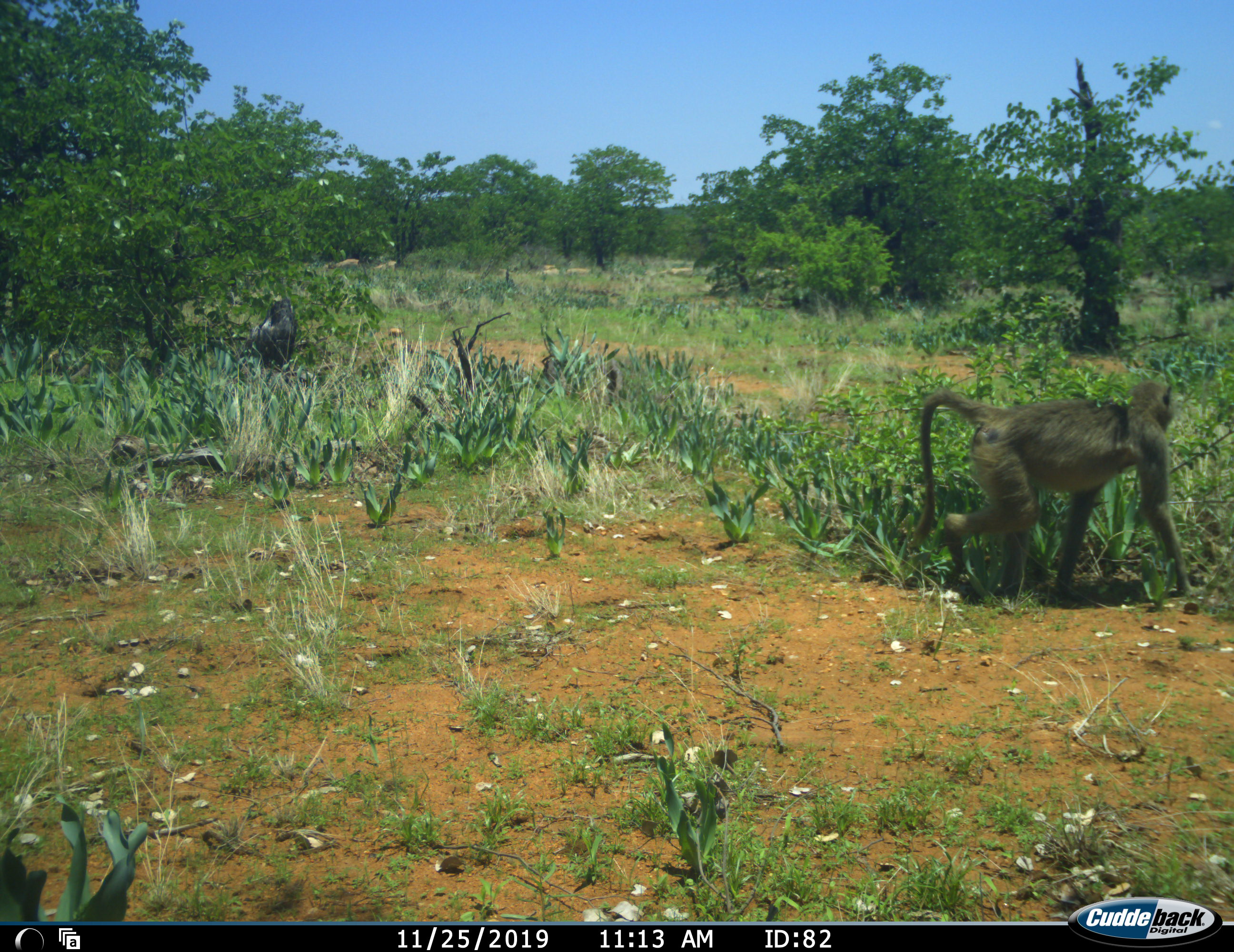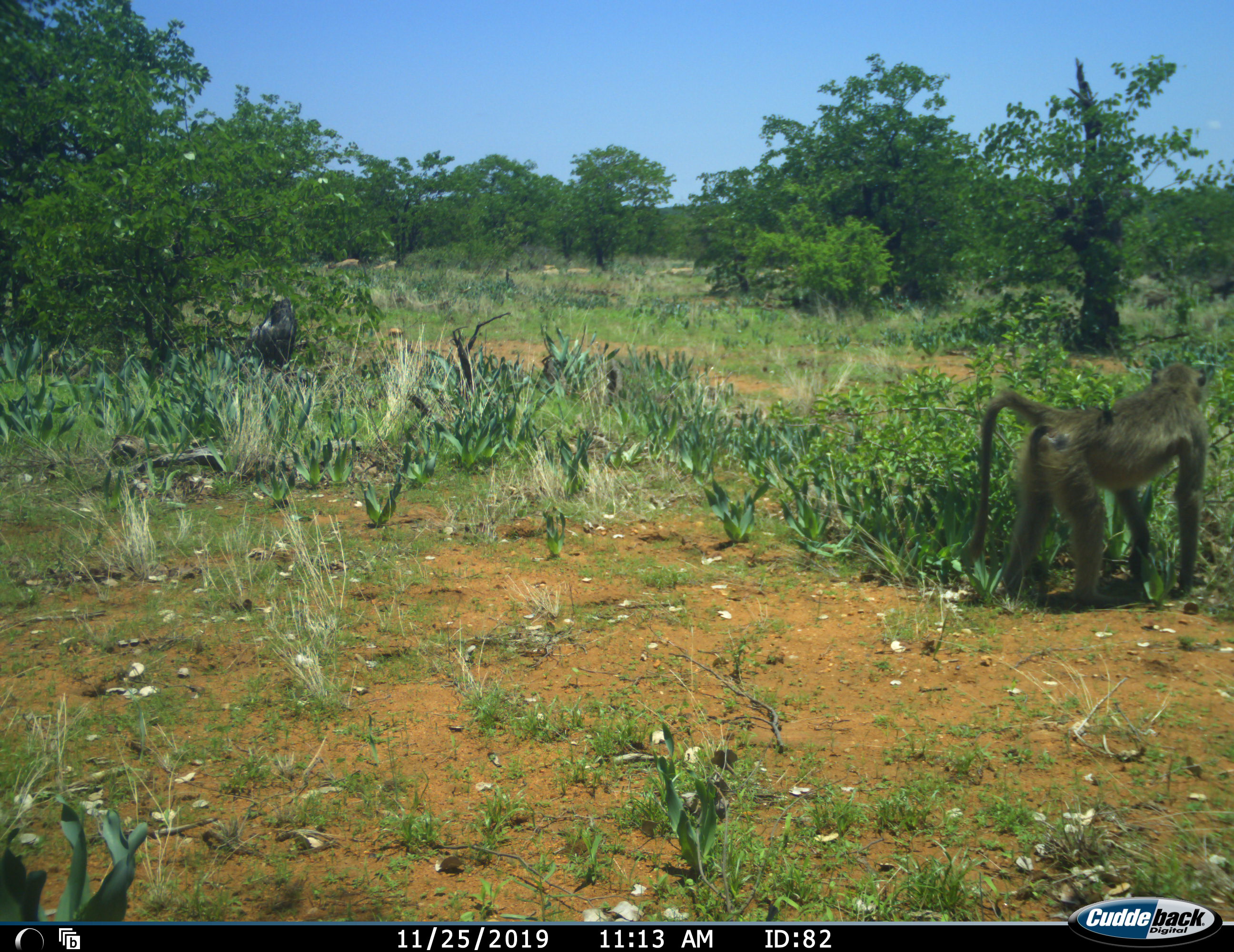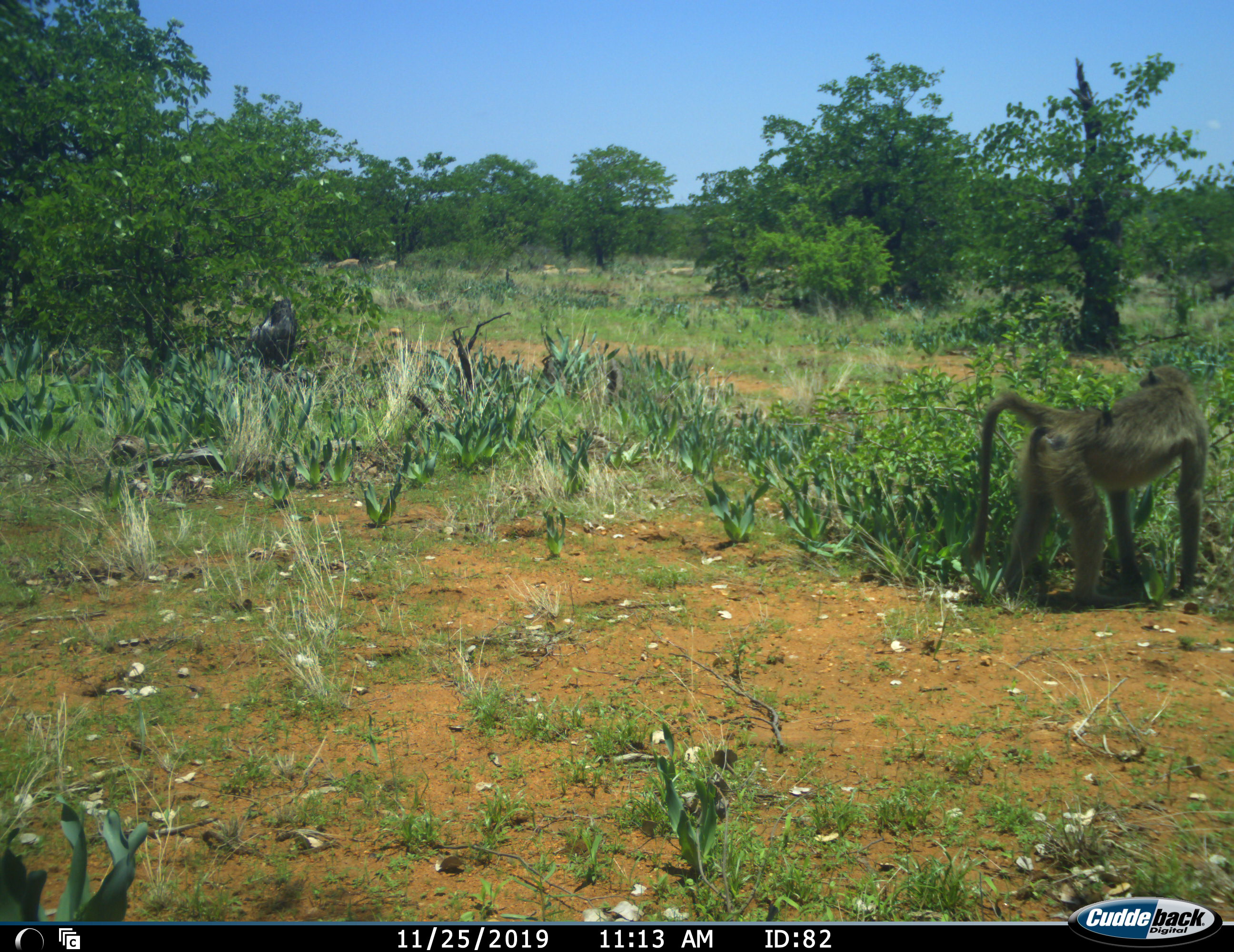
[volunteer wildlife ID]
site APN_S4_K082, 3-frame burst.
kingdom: Animalia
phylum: Chordata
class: Mammalia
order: Primates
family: Cercopithecidae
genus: Papio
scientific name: Papio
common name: baboon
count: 1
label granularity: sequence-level